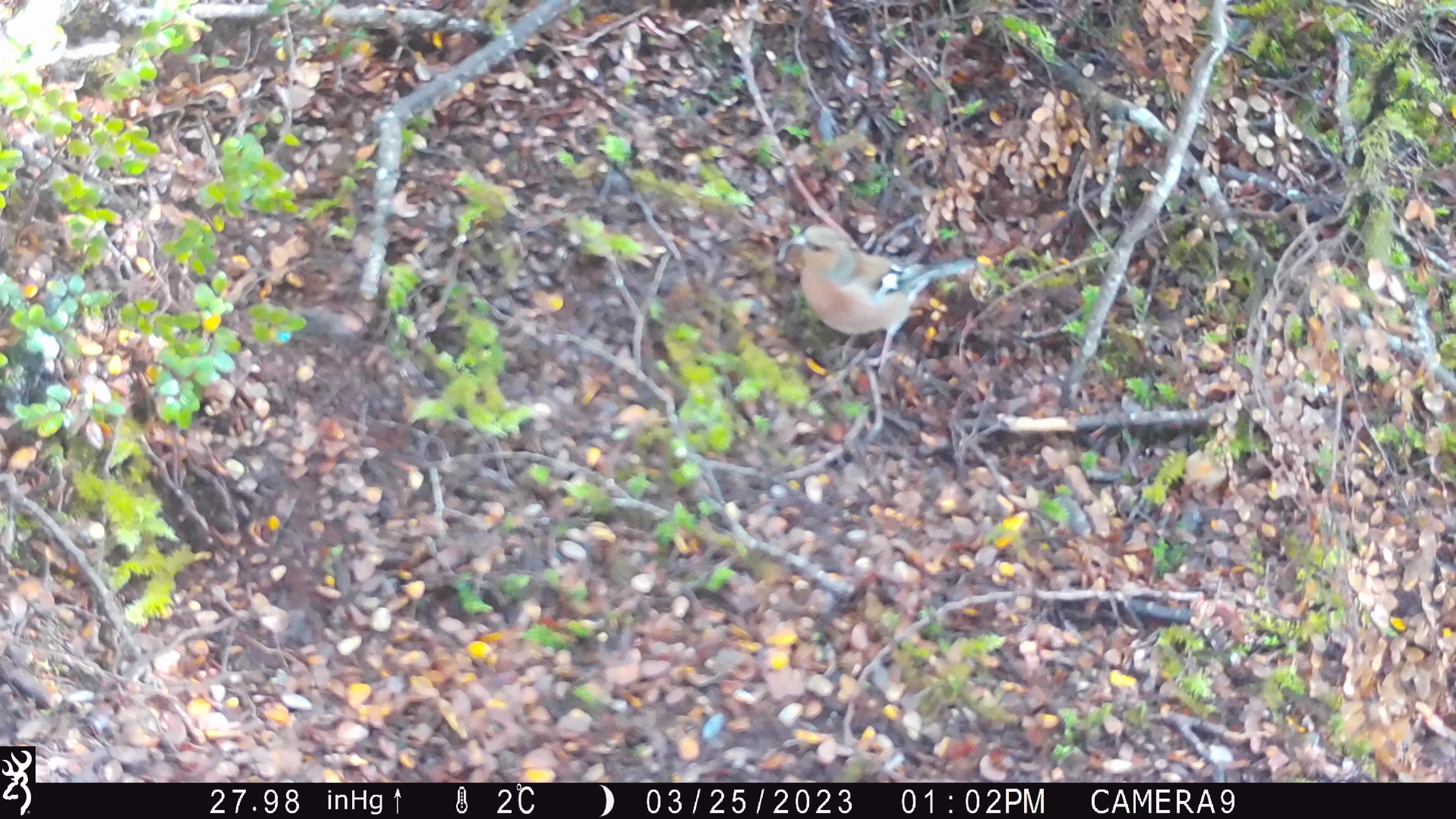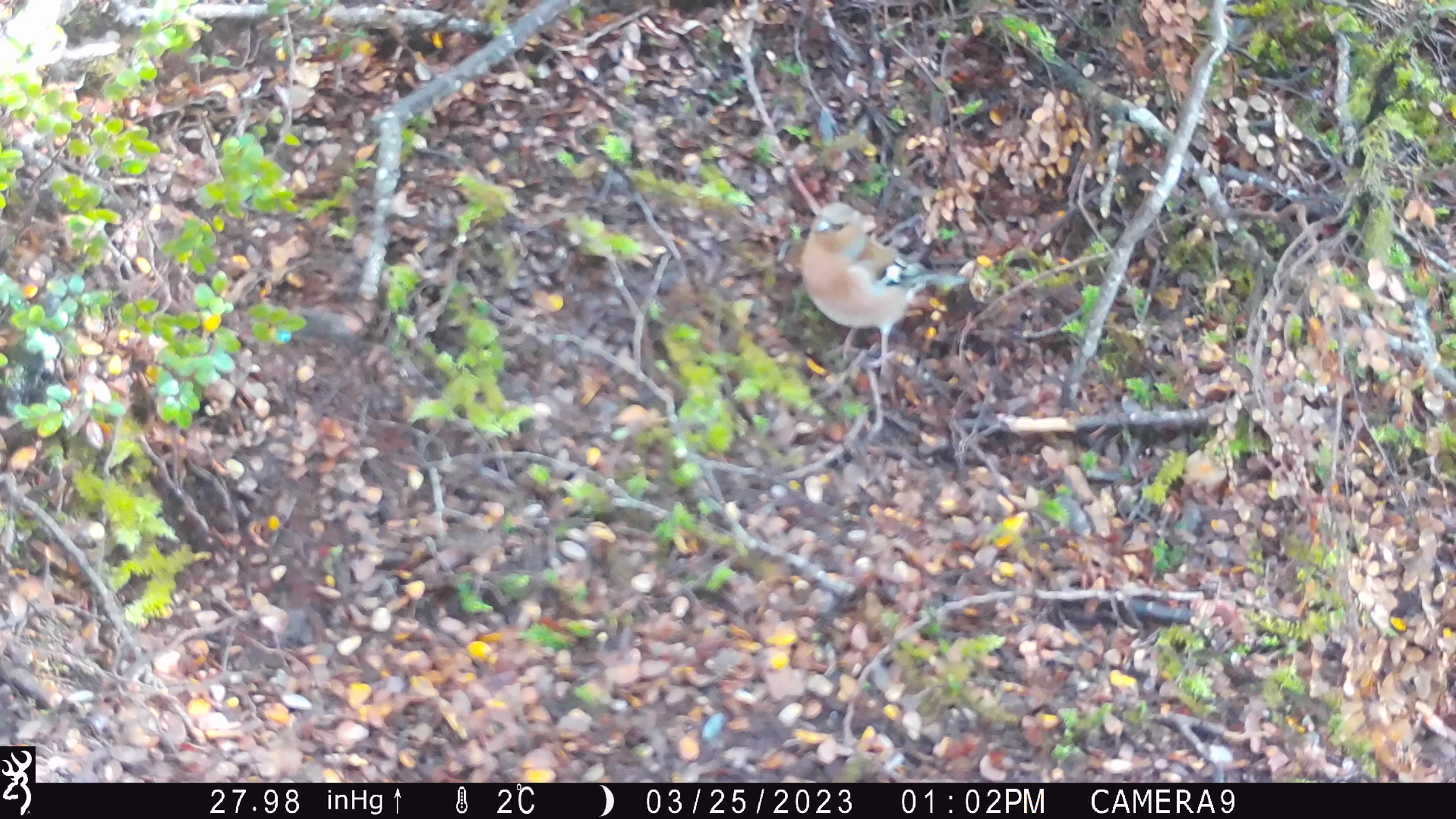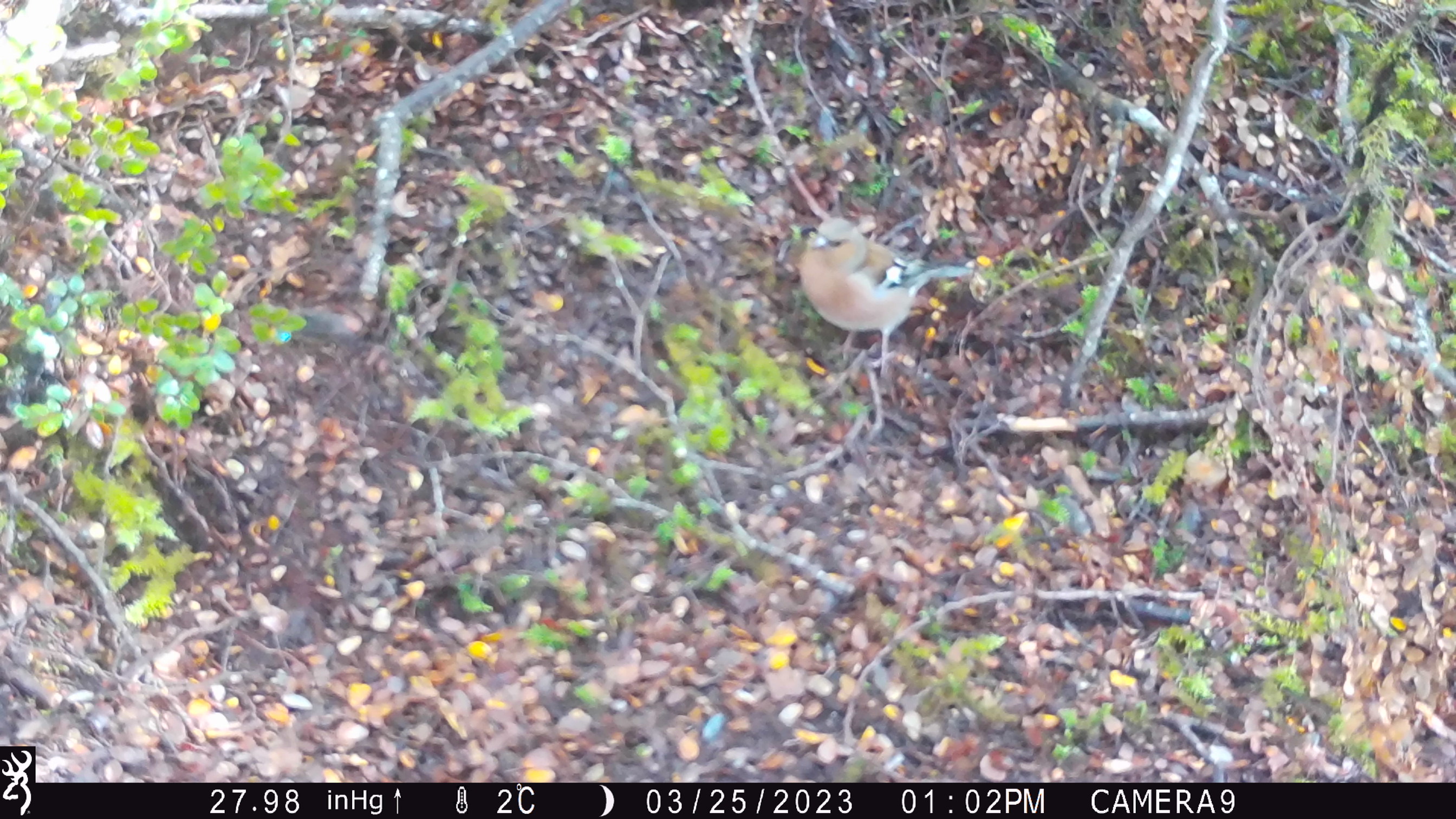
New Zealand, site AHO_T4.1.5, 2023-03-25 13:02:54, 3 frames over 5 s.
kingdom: Animalia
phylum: Chordata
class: Aves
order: Passeriformes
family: Fringillidae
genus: Fringilla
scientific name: Fringilla coelebs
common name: common chaffinch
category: chaffinch